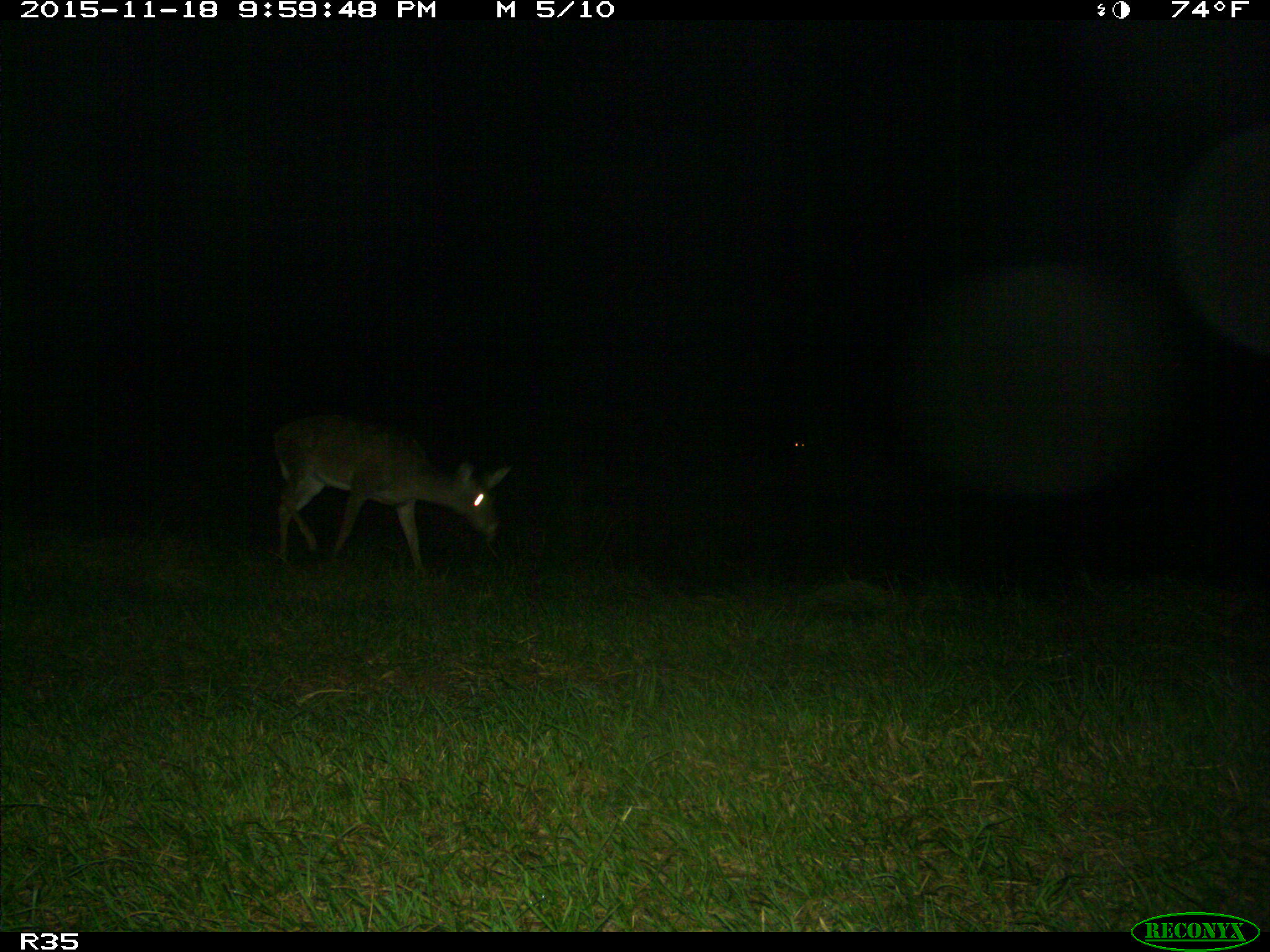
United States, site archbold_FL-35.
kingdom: Animalia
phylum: Chordata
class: Mammalia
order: Artiodactyla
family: Cervidae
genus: Odocoileus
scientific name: Odocoileus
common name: deer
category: unidentified deer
Unidentified deer (deer) (Odocoileus).